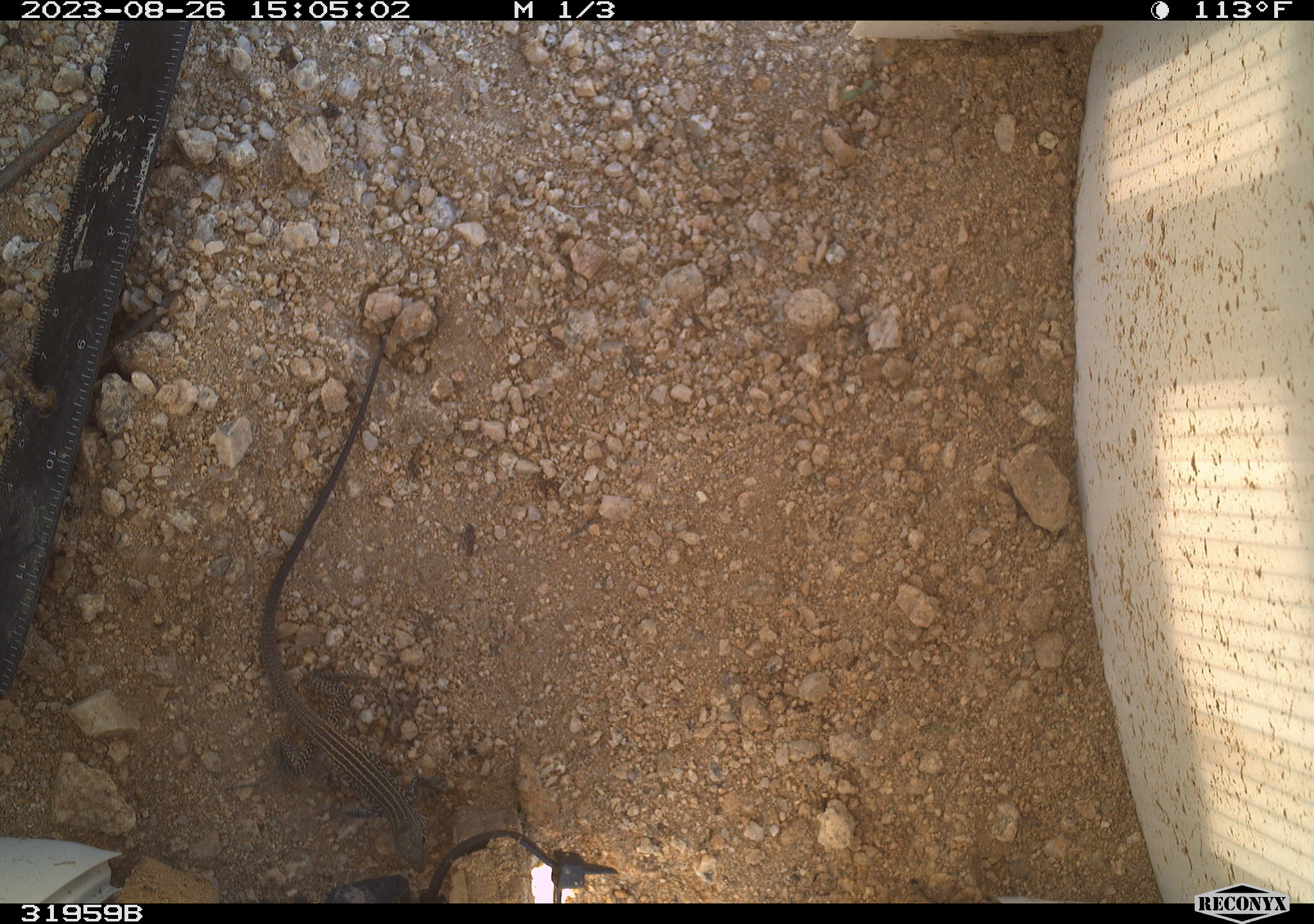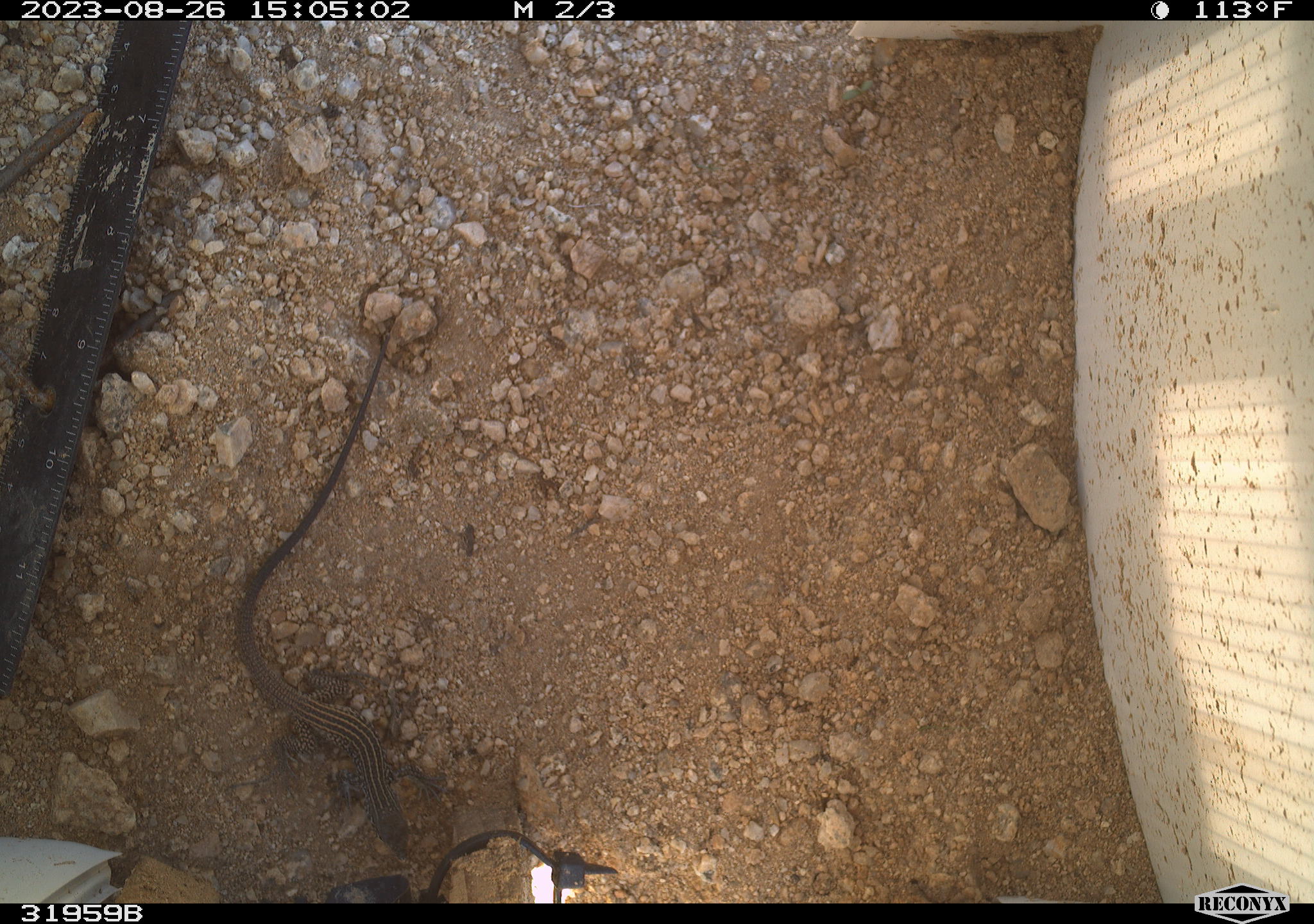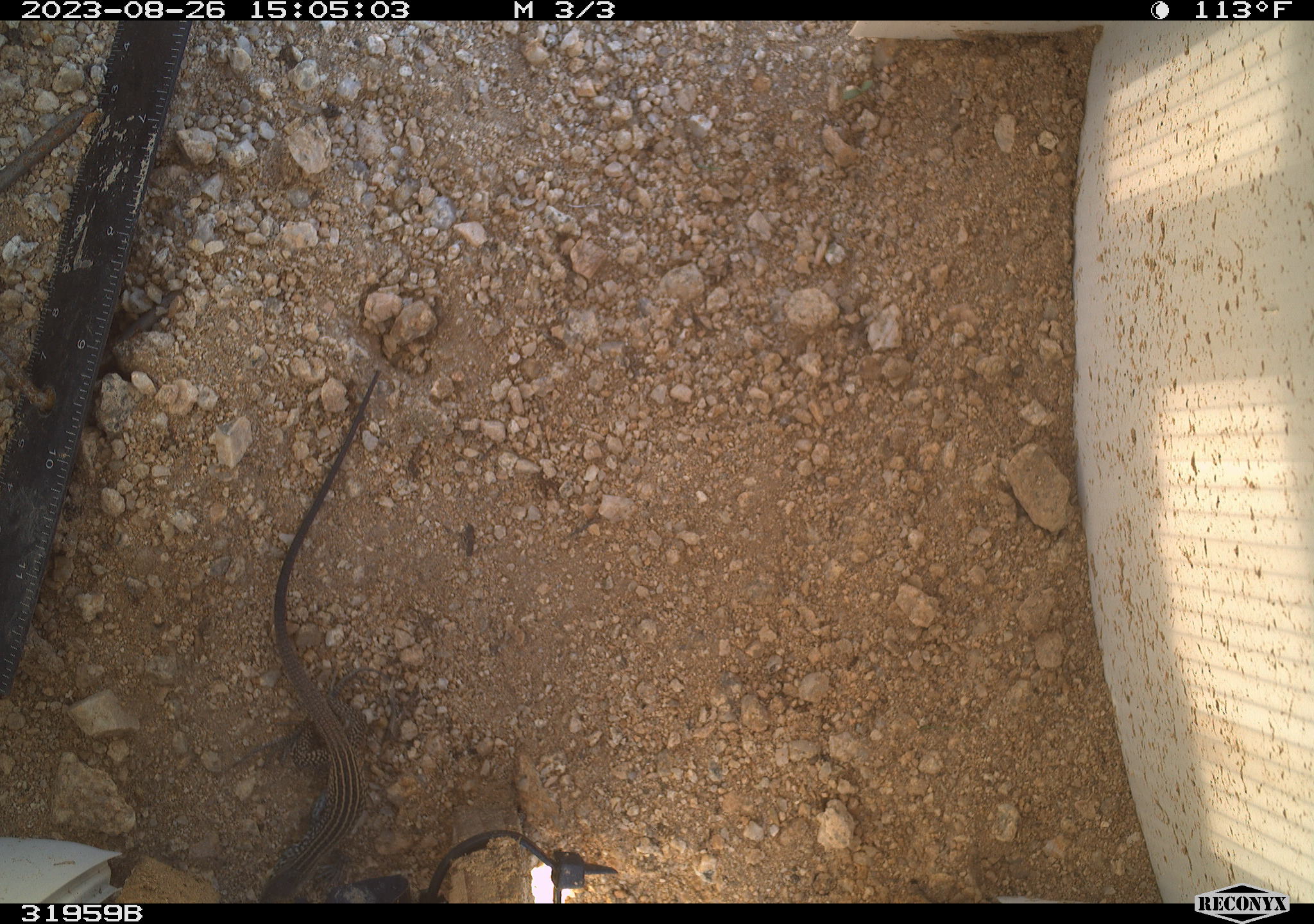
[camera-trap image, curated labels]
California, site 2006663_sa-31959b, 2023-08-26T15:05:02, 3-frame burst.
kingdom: Animalia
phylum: Chordata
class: Reptilia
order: Squamata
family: Teiidae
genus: Aspidoscelis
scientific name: Aspidoscelis tigris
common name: western whiptail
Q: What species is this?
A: Western whiptail (Aspidoscelis tigris).